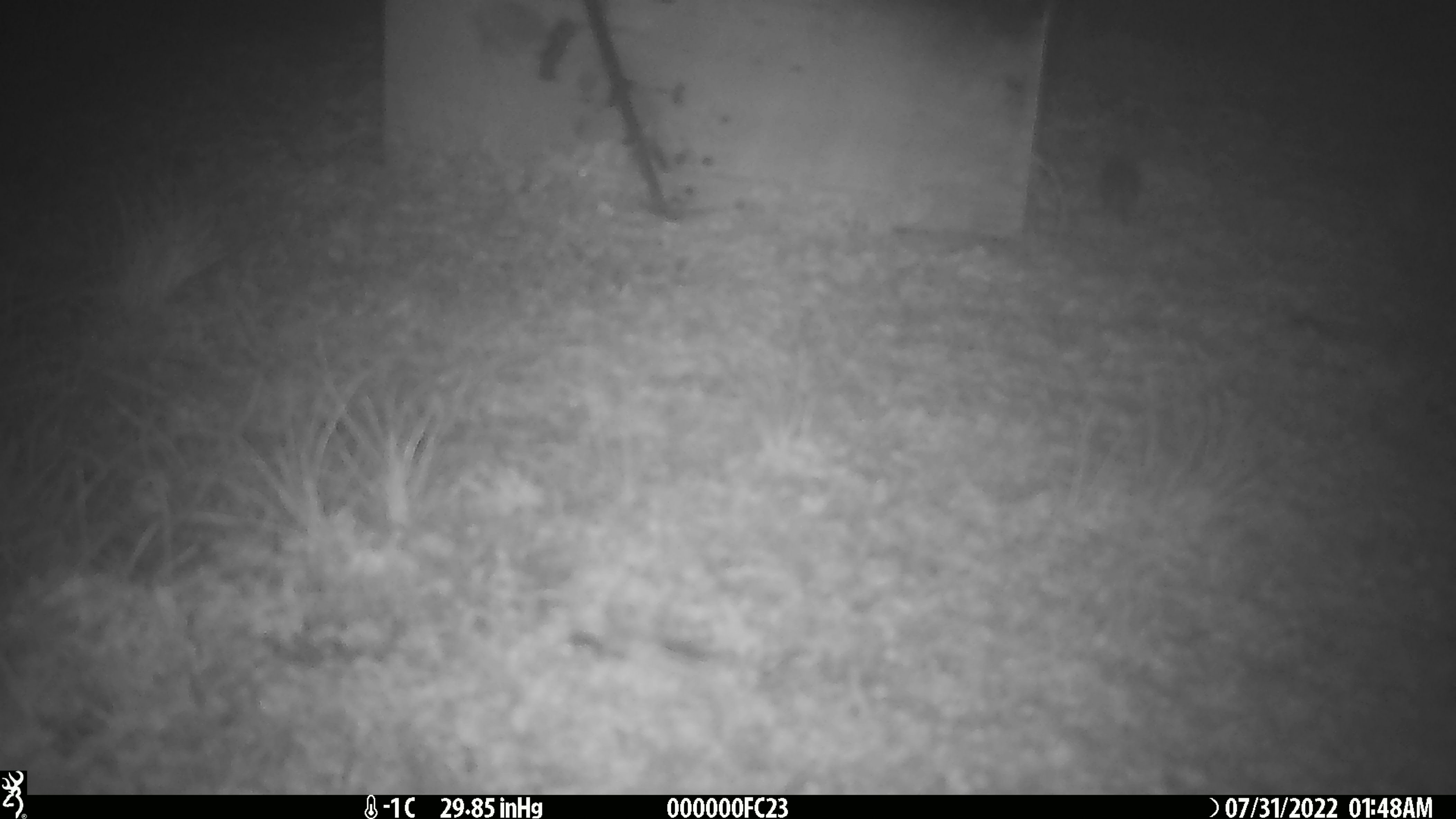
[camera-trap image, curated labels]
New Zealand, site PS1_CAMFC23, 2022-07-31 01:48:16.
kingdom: Animalia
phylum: Chordata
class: Mammalia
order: Rodentia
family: Muridae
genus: Mus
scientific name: Mus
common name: mouse